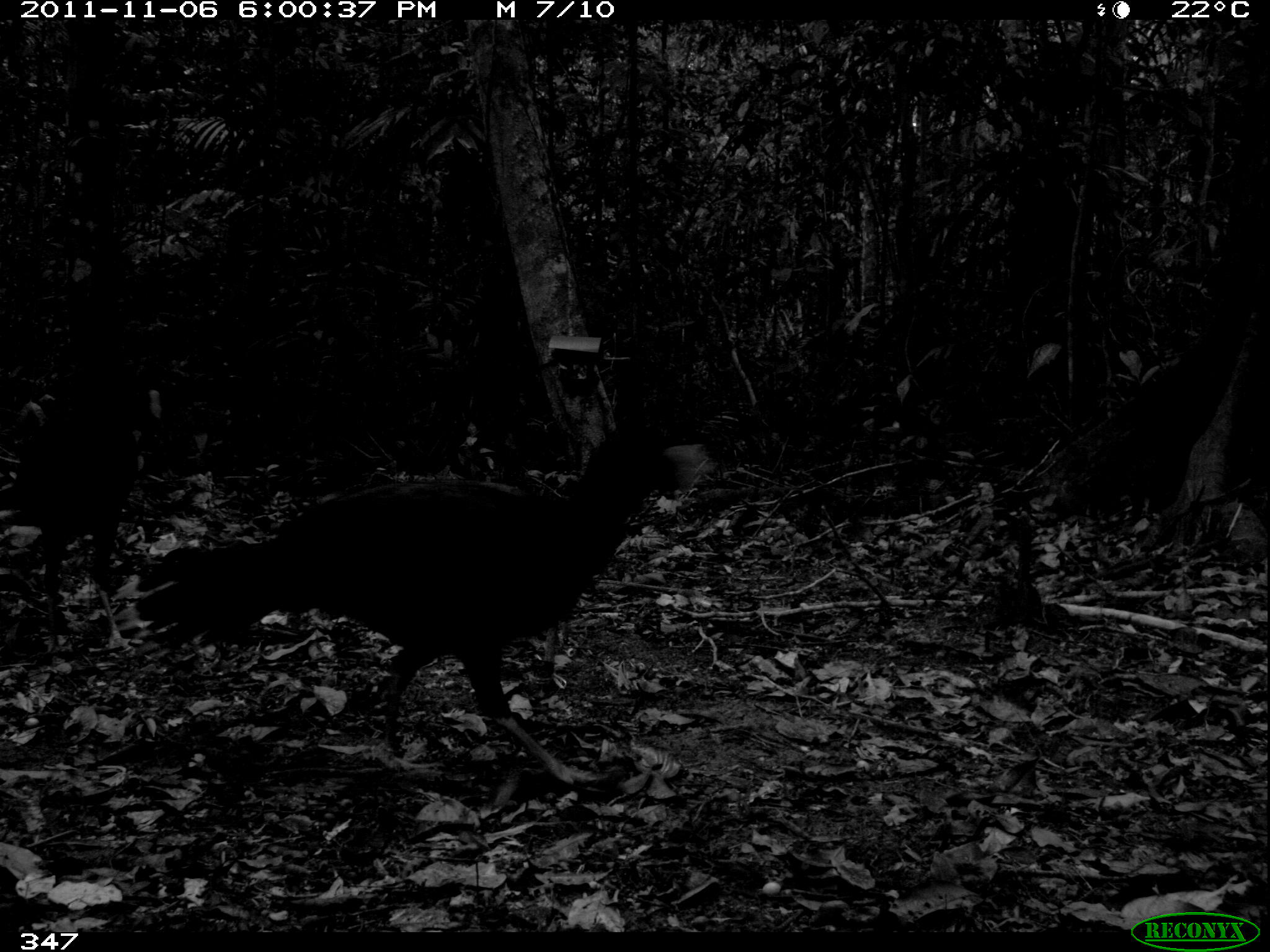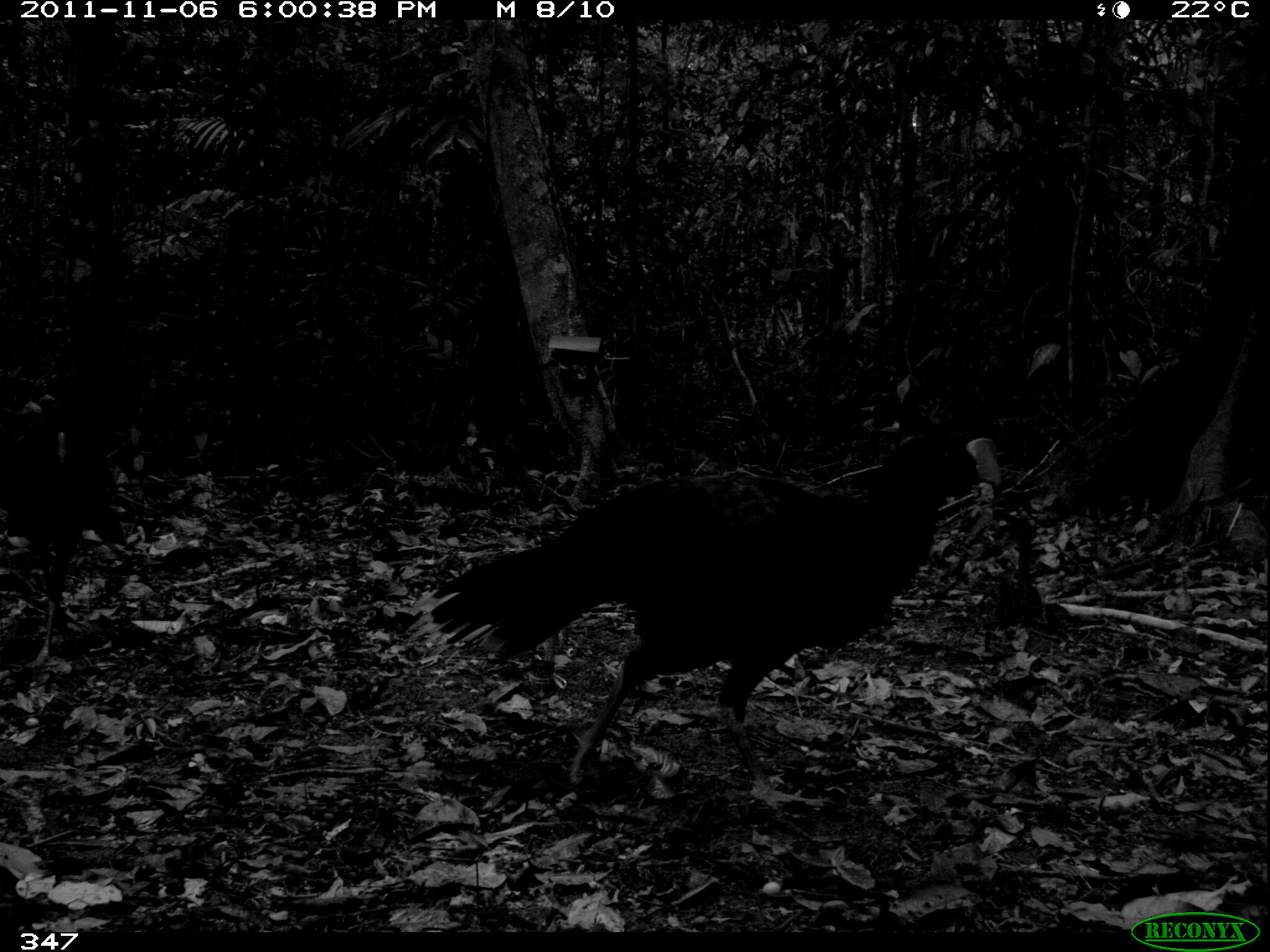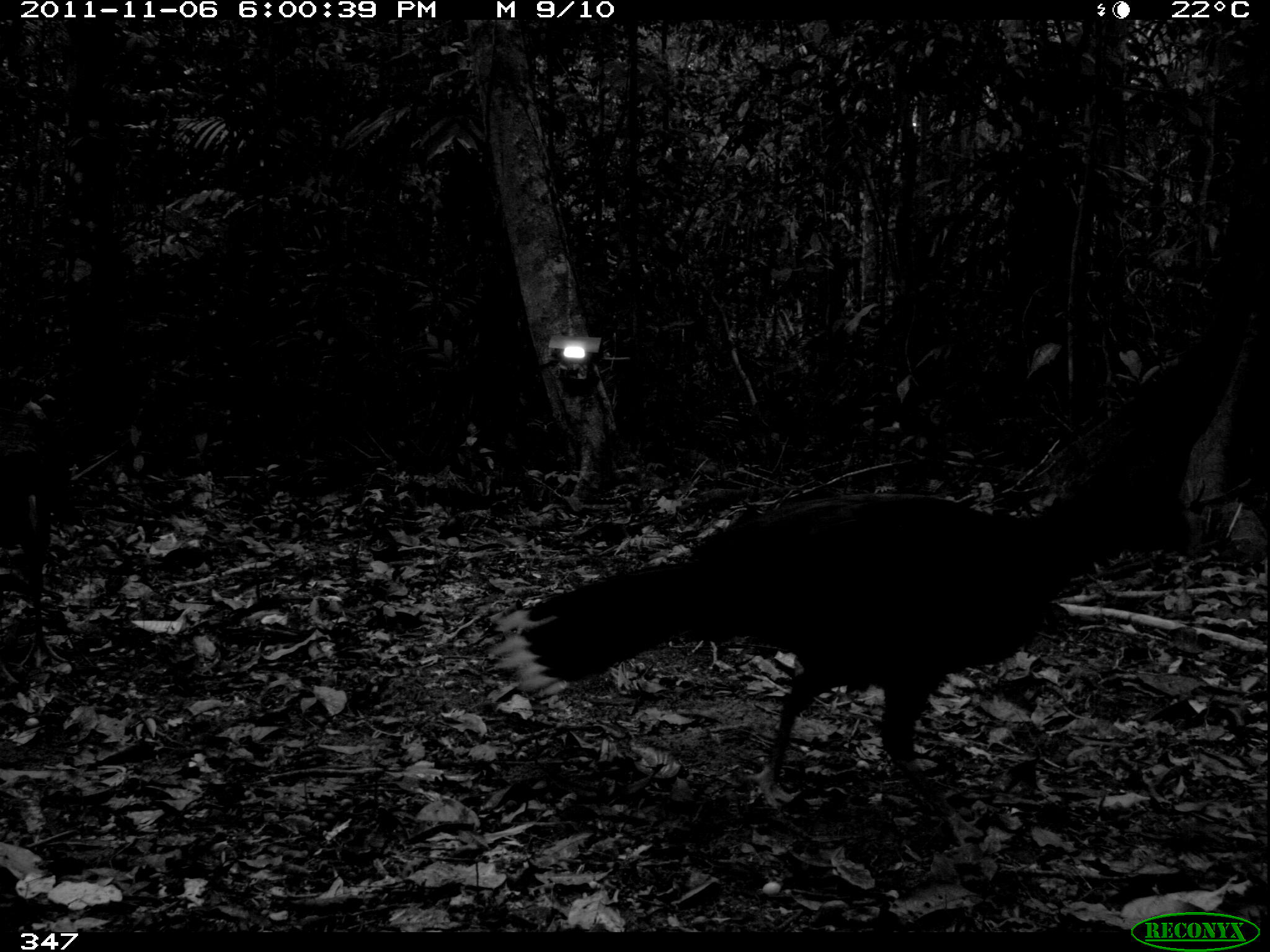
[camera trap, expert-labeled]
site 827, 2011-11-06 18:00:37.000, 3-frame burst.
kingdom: Animalia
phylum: Chordata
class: Aves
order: Galliformes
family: Cracidae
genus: Mitu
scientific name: Mitu tuberosum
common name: razor-billed curassow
Mitu tuberosum (razor-billed curassow).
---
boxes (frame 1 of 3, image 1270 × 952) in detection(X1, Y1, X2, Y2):
mitu tuberosum: detection(107, 424, 705, 786)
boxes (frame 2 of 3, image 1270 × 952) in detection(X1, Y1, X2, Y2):
mitu tuberosum: detection(407, 433, 1001, 810); detection(1, 388, 126, 675)